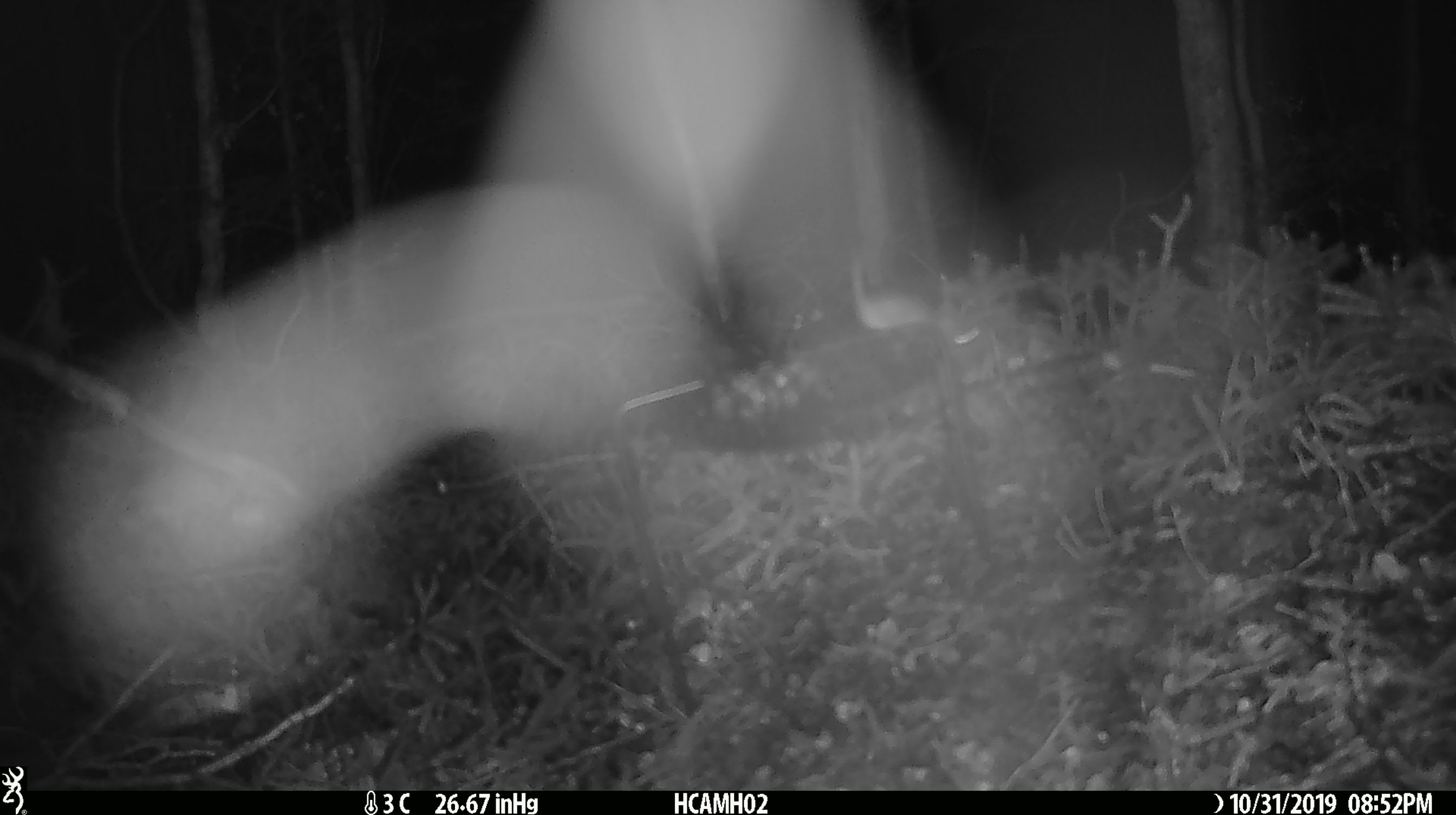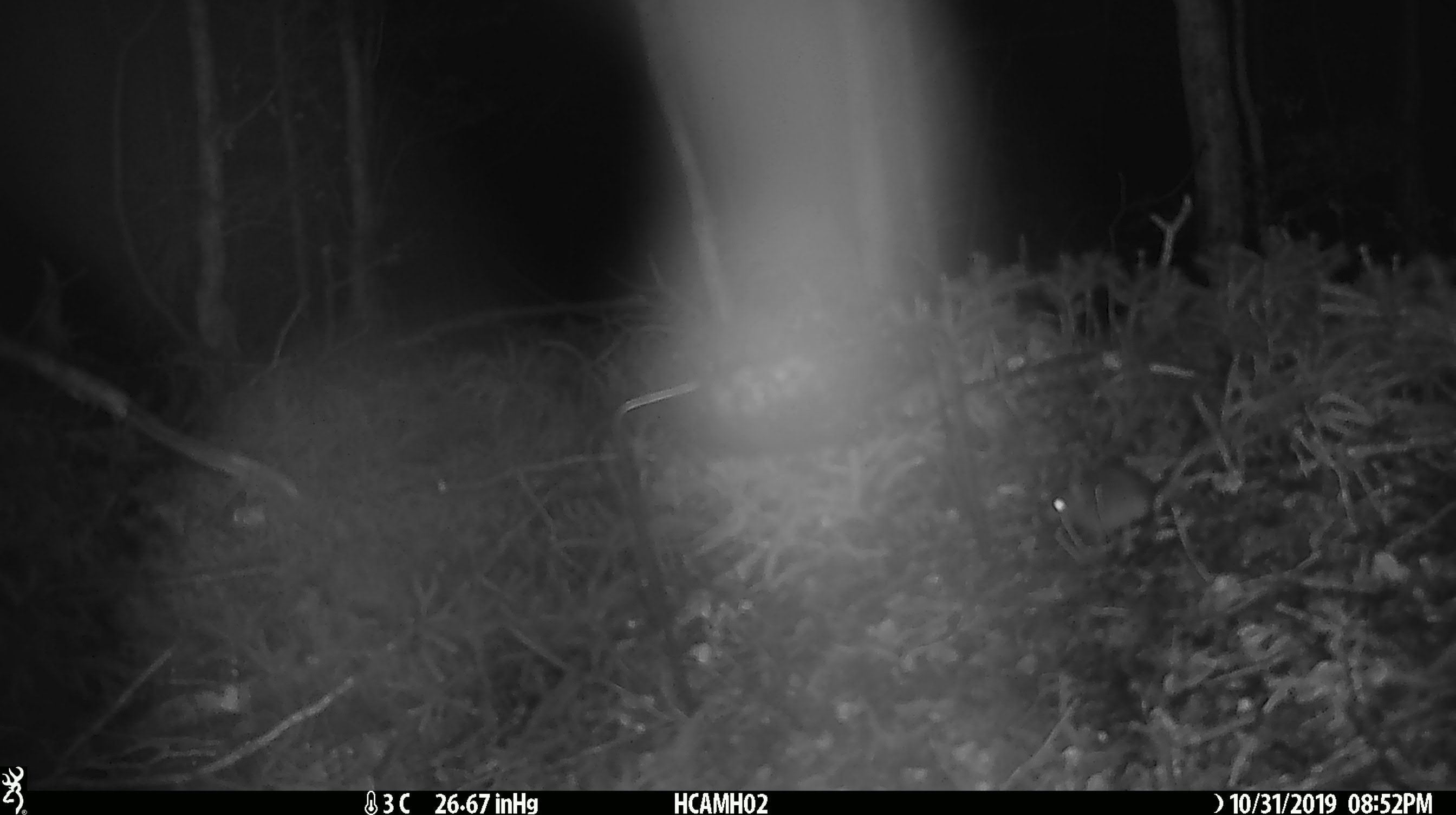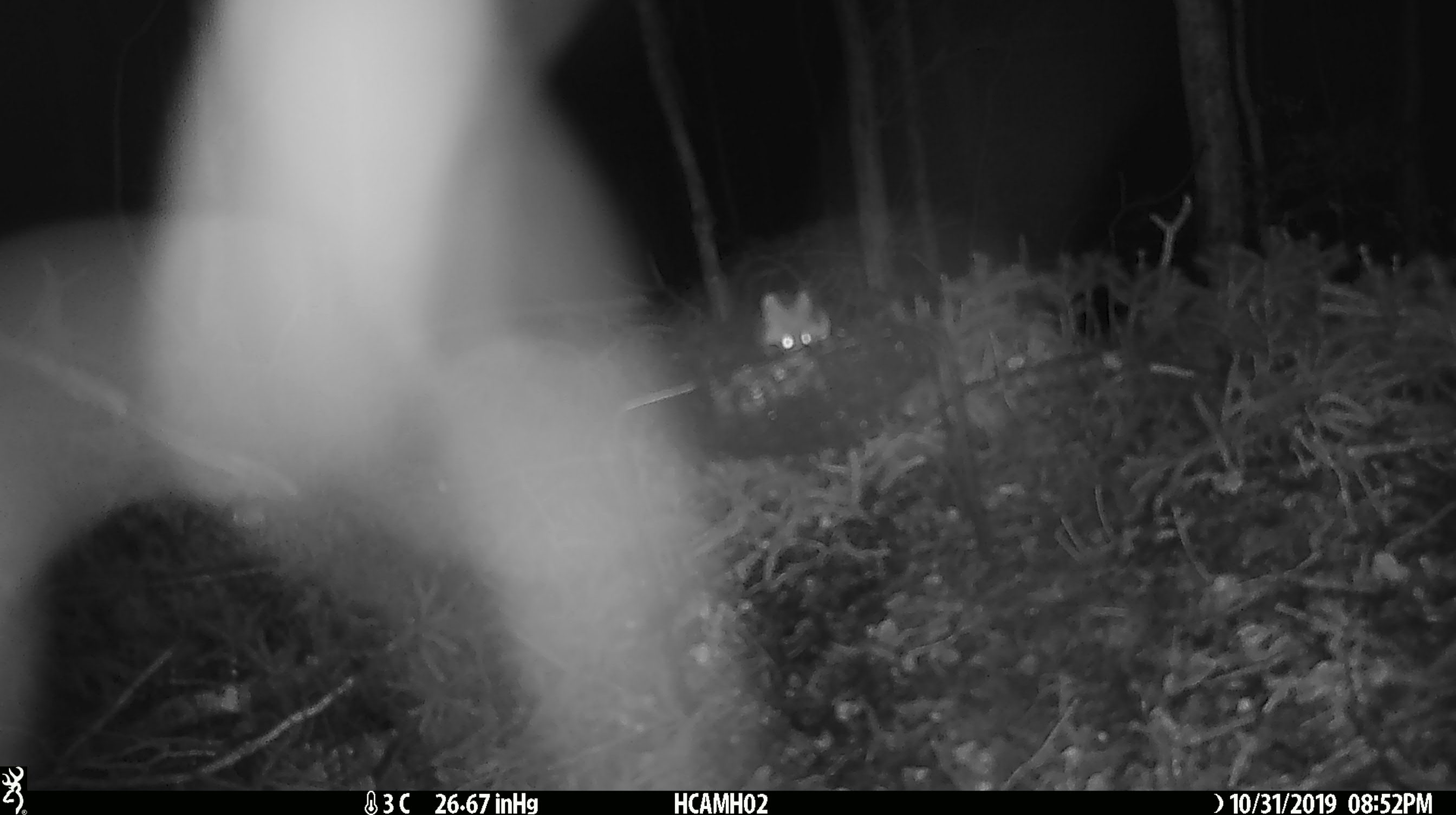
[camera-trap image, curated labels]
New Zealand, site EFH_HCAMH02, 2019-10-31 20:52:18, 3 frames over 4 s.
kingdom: Animalia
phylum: Chordata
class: Mammalia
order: Rodentia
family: Muridae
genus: Mus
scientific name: Mus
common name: mouse